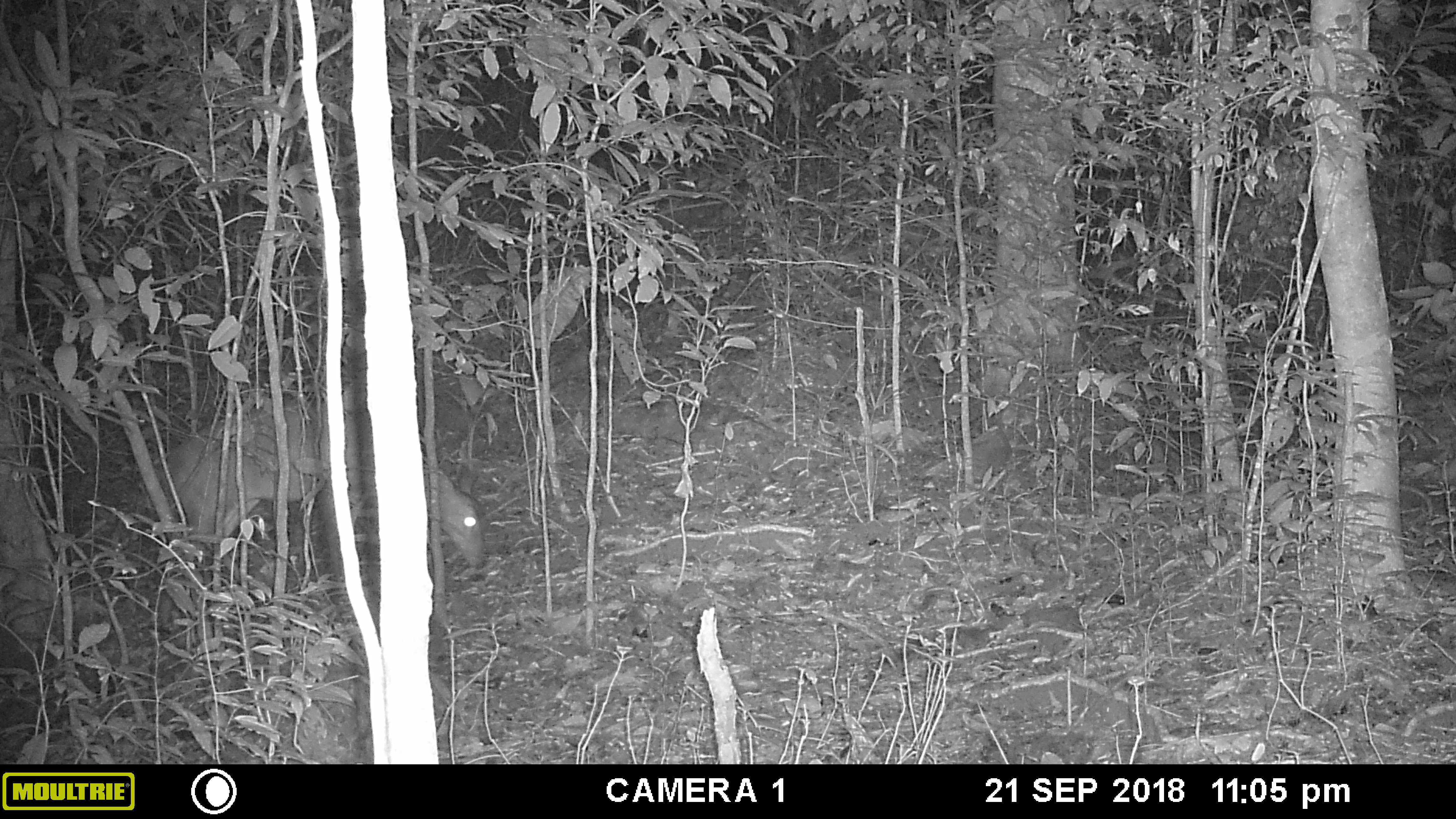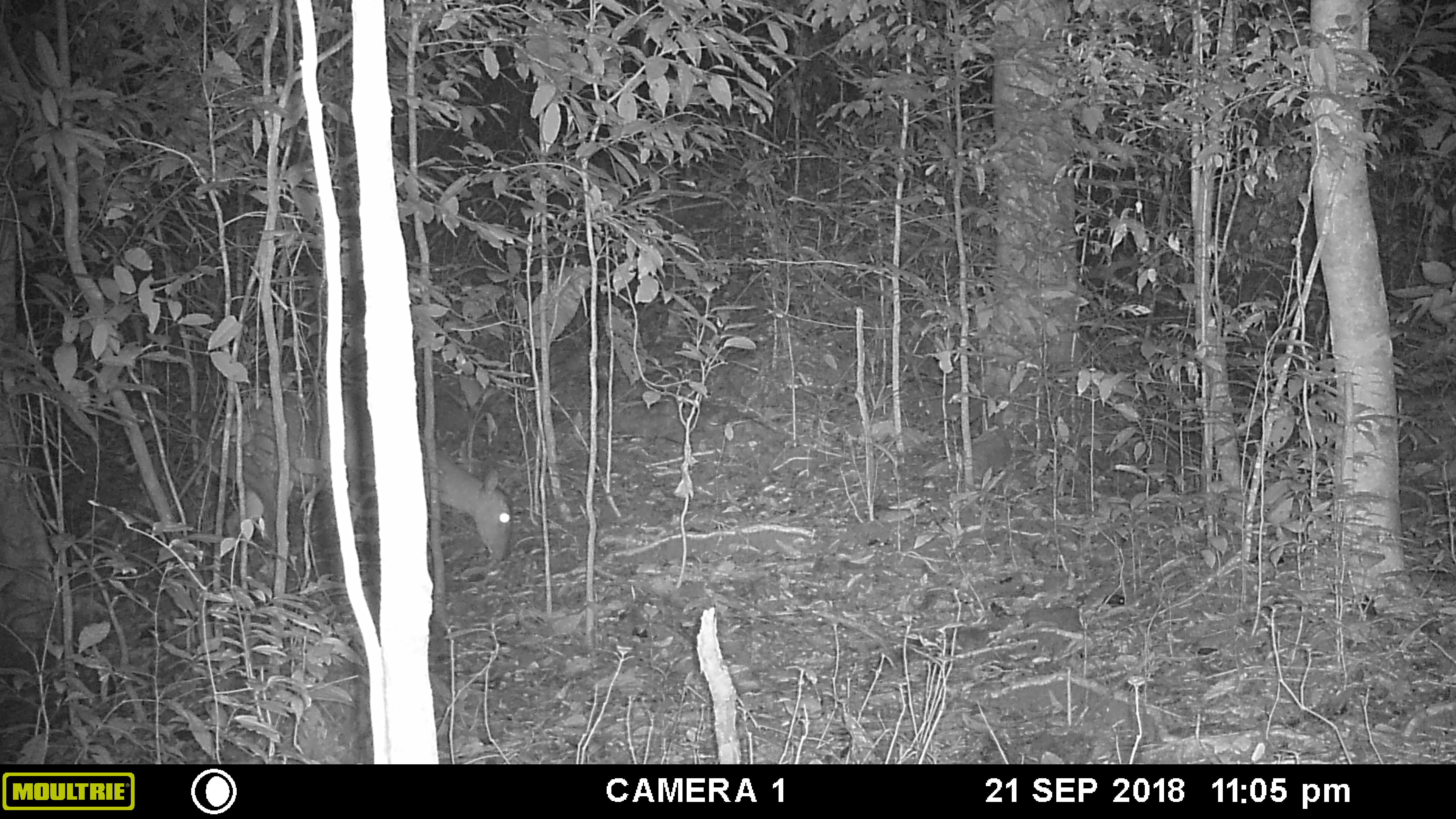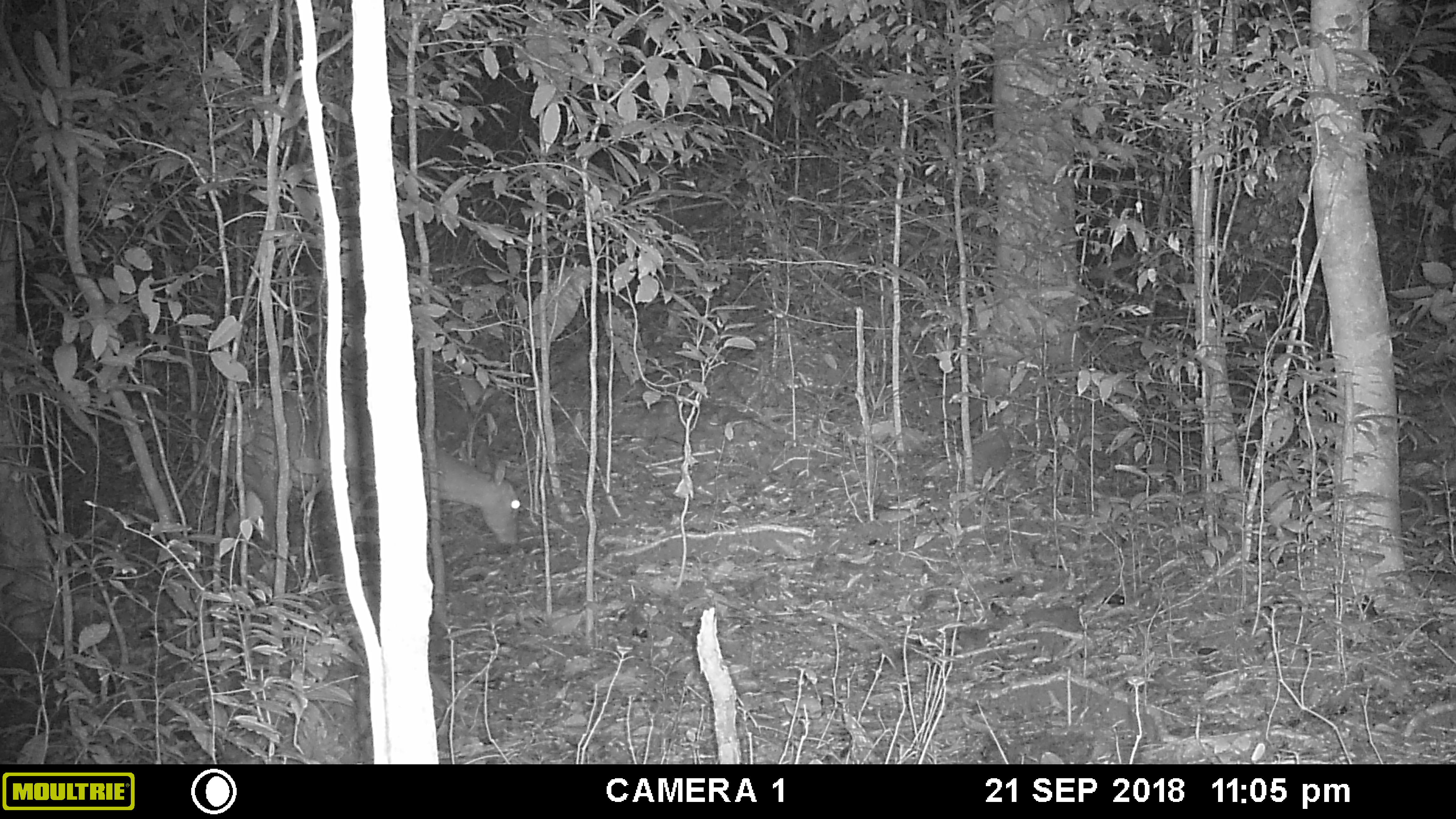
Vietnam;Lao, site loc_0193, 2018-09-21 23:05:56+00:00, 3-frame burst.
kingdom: Animalia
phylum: Chordata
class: Mammalia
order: Artiodactyla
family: Cervidae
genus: Muntiacus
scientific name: Muntiacus vuquangensis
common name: large-antlered muntjac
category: large antlered muntjac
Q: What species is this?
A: Large antlered muntjac (large-antlered muntjac) (Muntiacus vuquangensis).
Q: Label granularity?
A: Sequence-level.